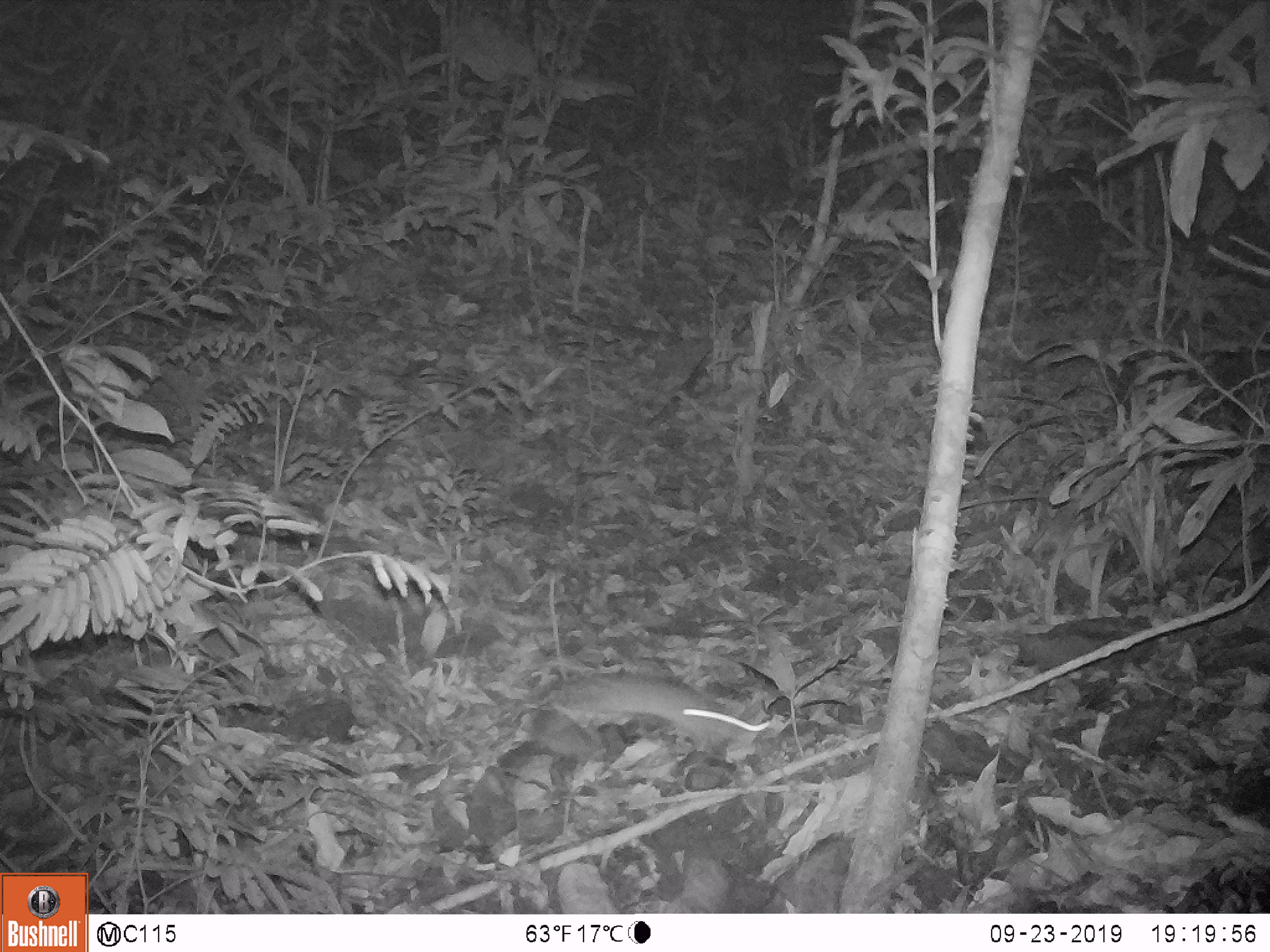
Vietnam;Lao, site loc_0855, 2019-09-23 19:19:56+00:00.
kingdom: Animalia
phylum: Chordata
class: Mammalia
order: Rodentia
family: Muridae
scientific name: Muridae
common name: old-world mice and rats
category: unidentified murid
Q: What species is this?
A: Unidentified murid (old-world mice and rats) (Muridae).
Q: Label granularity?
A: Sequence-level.